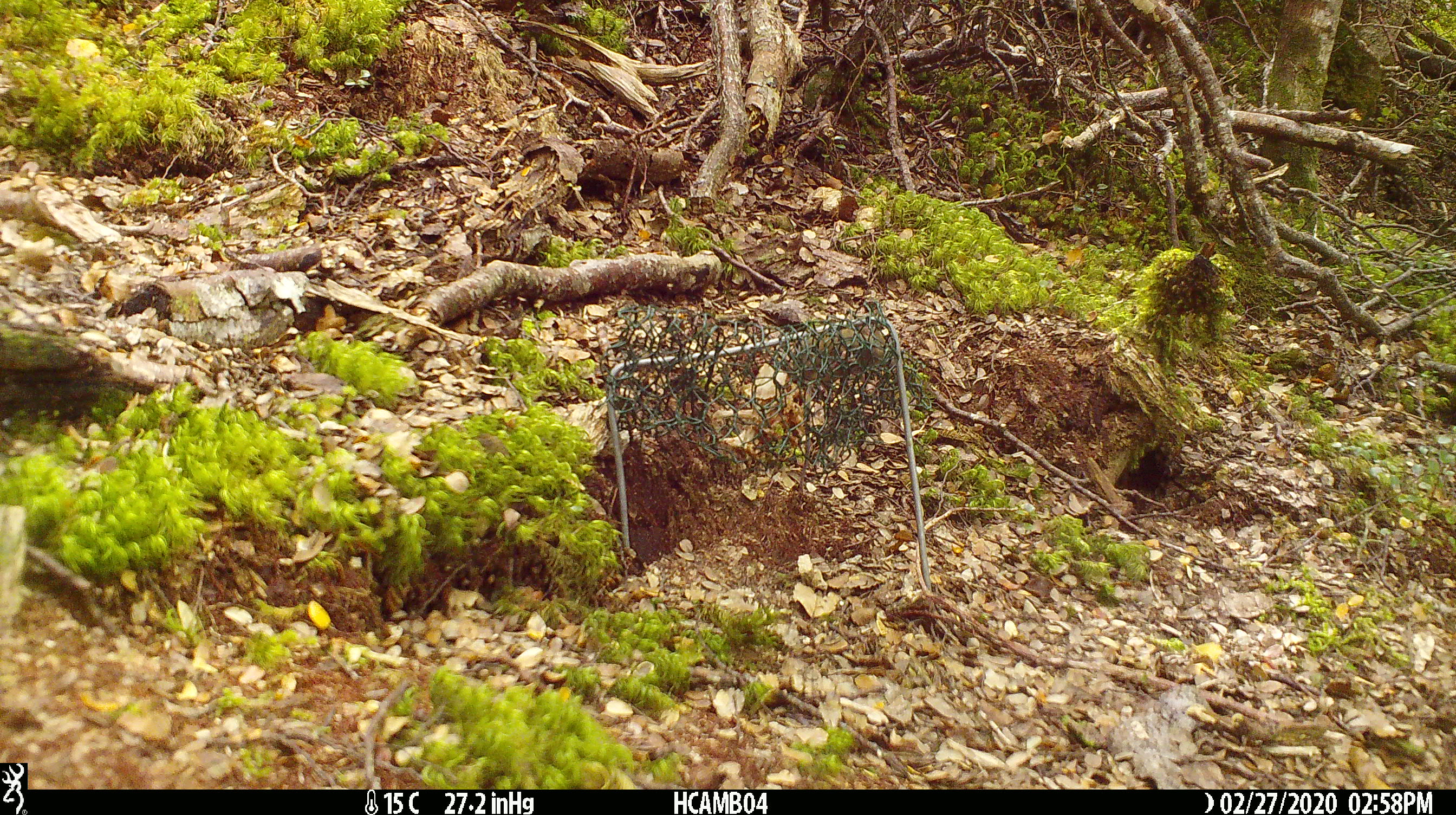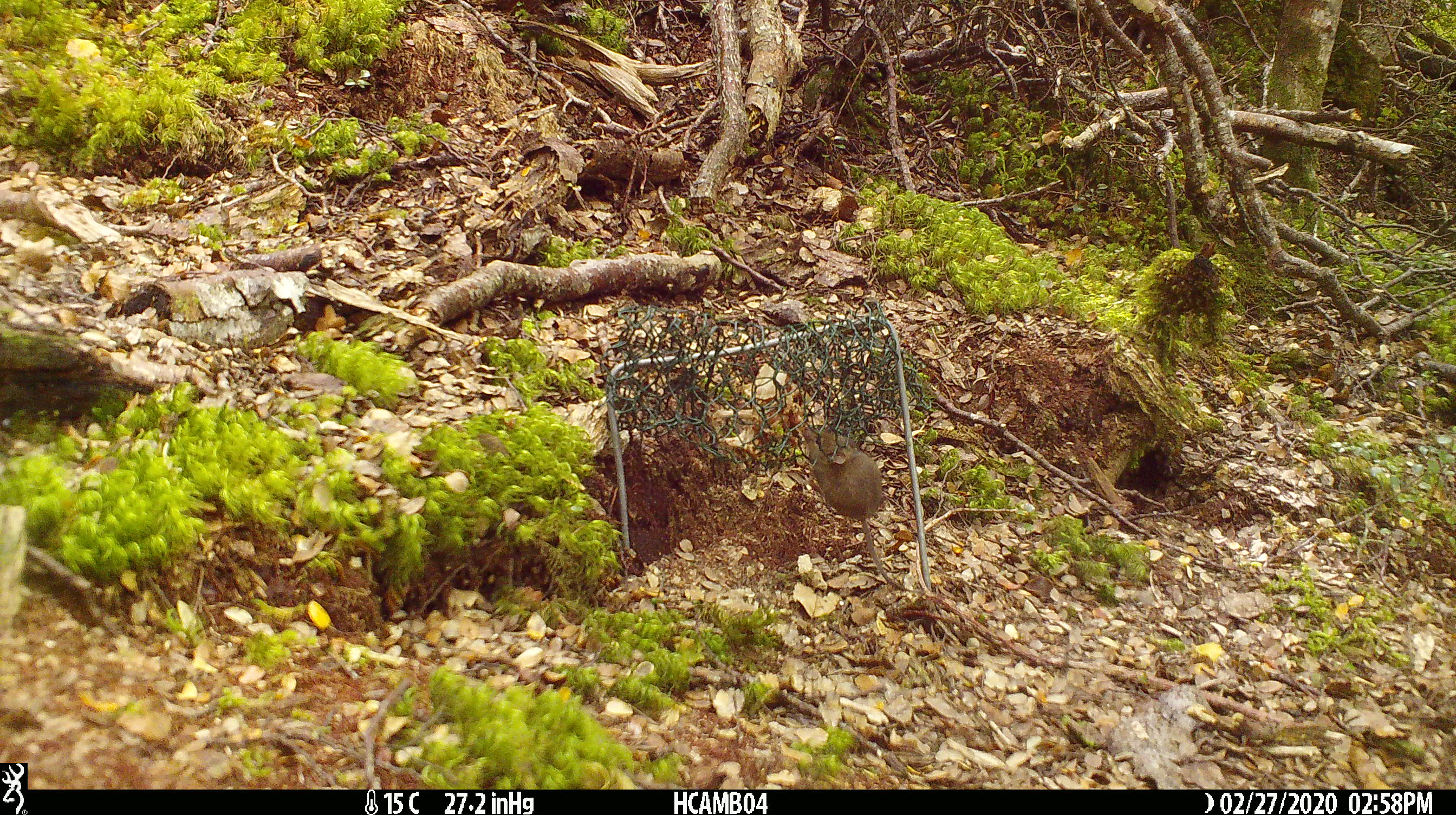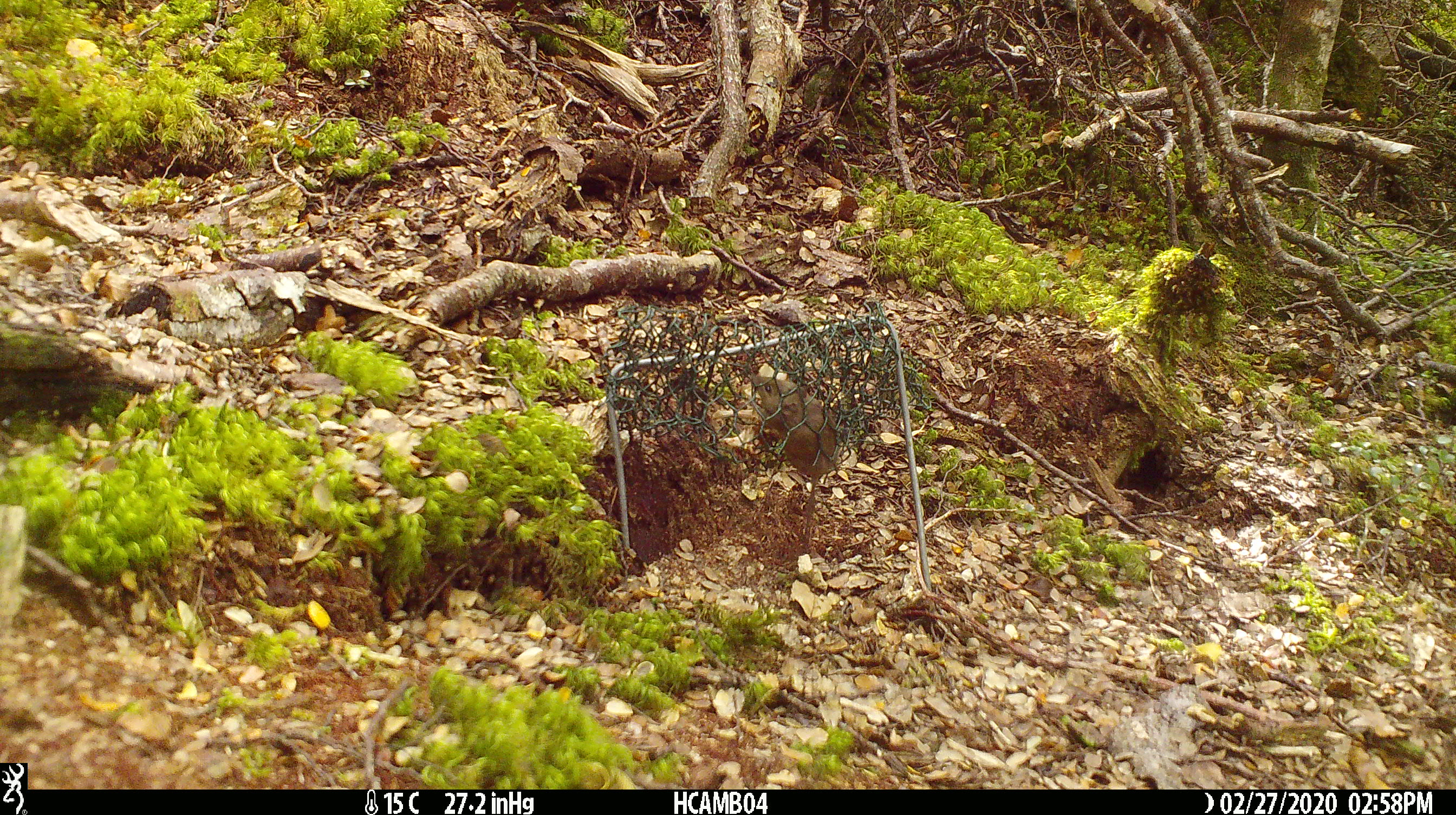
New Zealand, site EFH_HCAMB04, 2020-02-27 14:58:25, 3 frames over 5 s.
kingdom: Animalia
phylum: Chordata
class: Mammalia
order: Rodentia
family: Muridae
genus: Mus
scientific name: Mus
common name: mouse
Mouse (Mus).